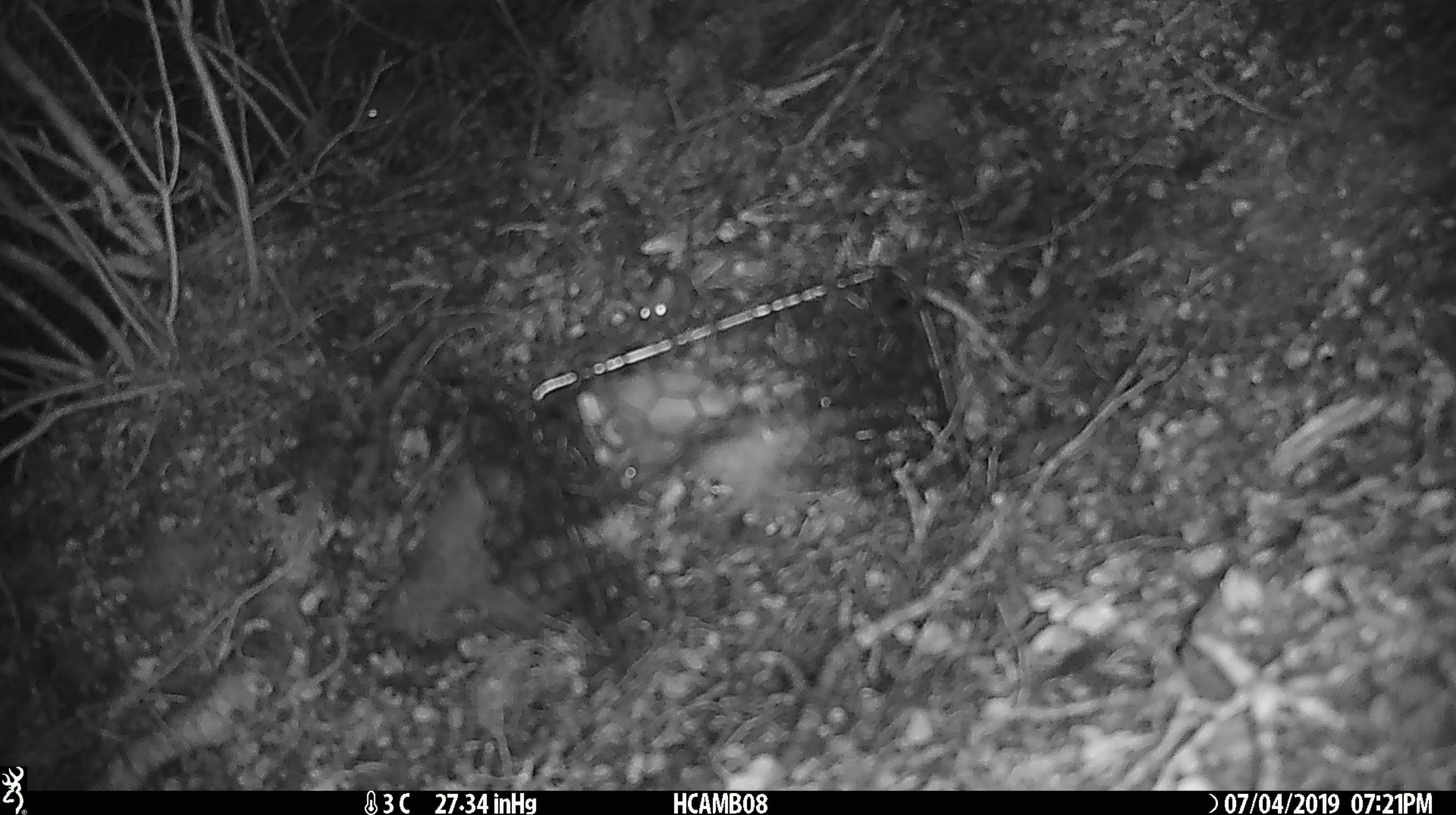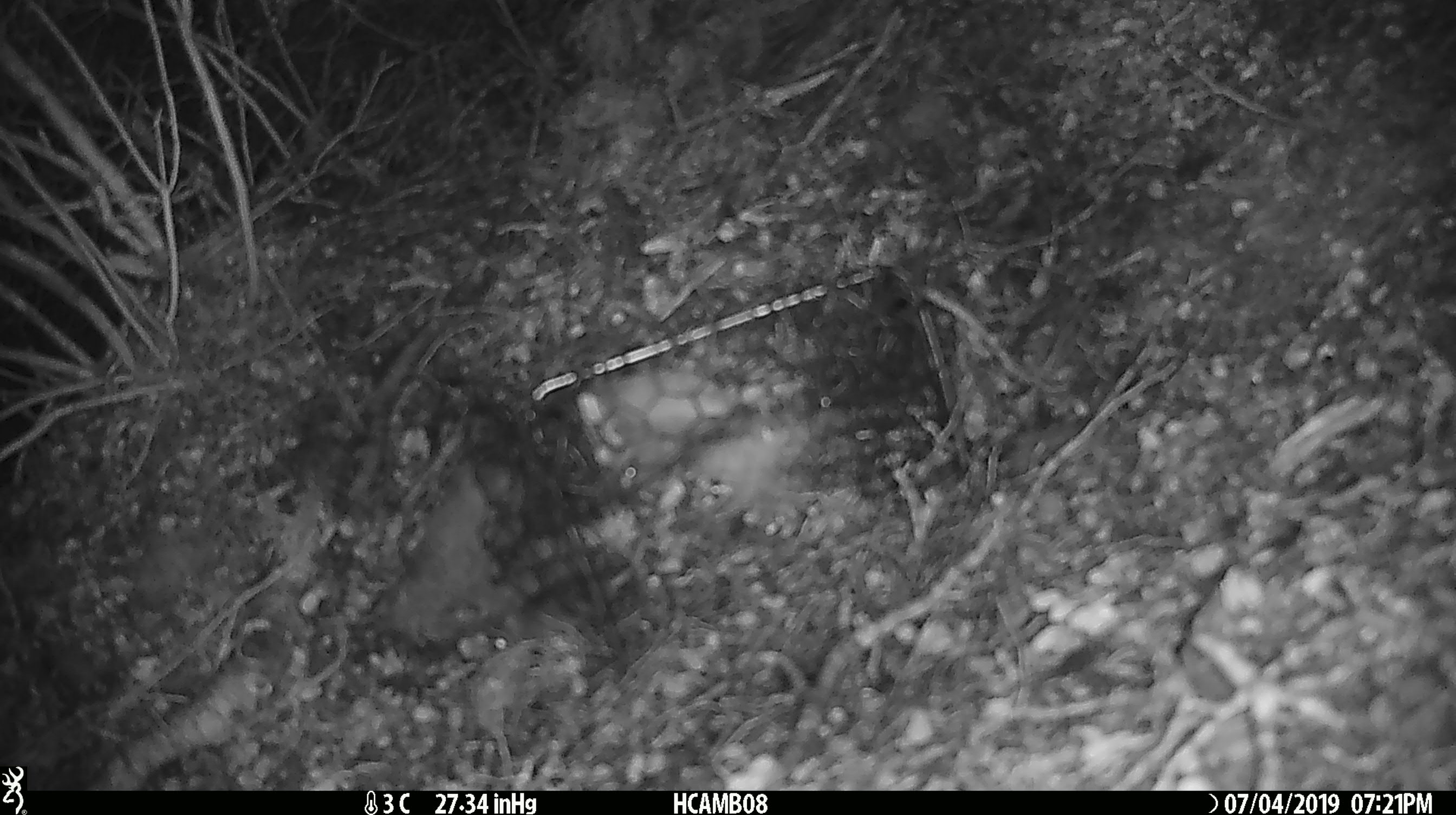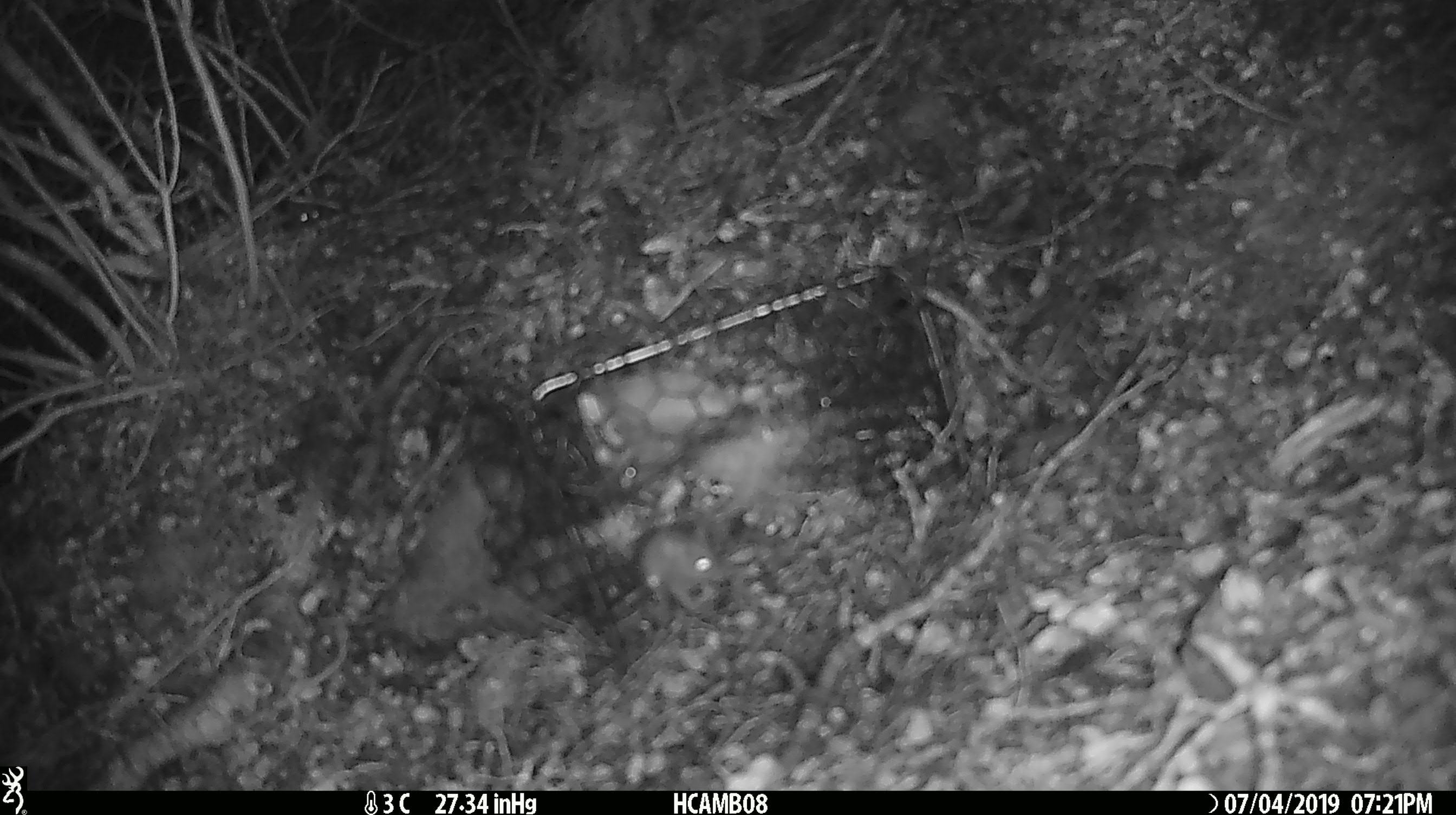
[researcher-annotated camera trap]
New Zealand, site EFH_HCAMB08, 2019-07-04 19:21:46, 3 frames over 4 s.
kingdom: Animalia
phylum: Chordata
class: Mammalia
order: Rodentia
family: Muridae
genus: Mus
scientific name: Mus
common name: mouse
Mouse (Mus).